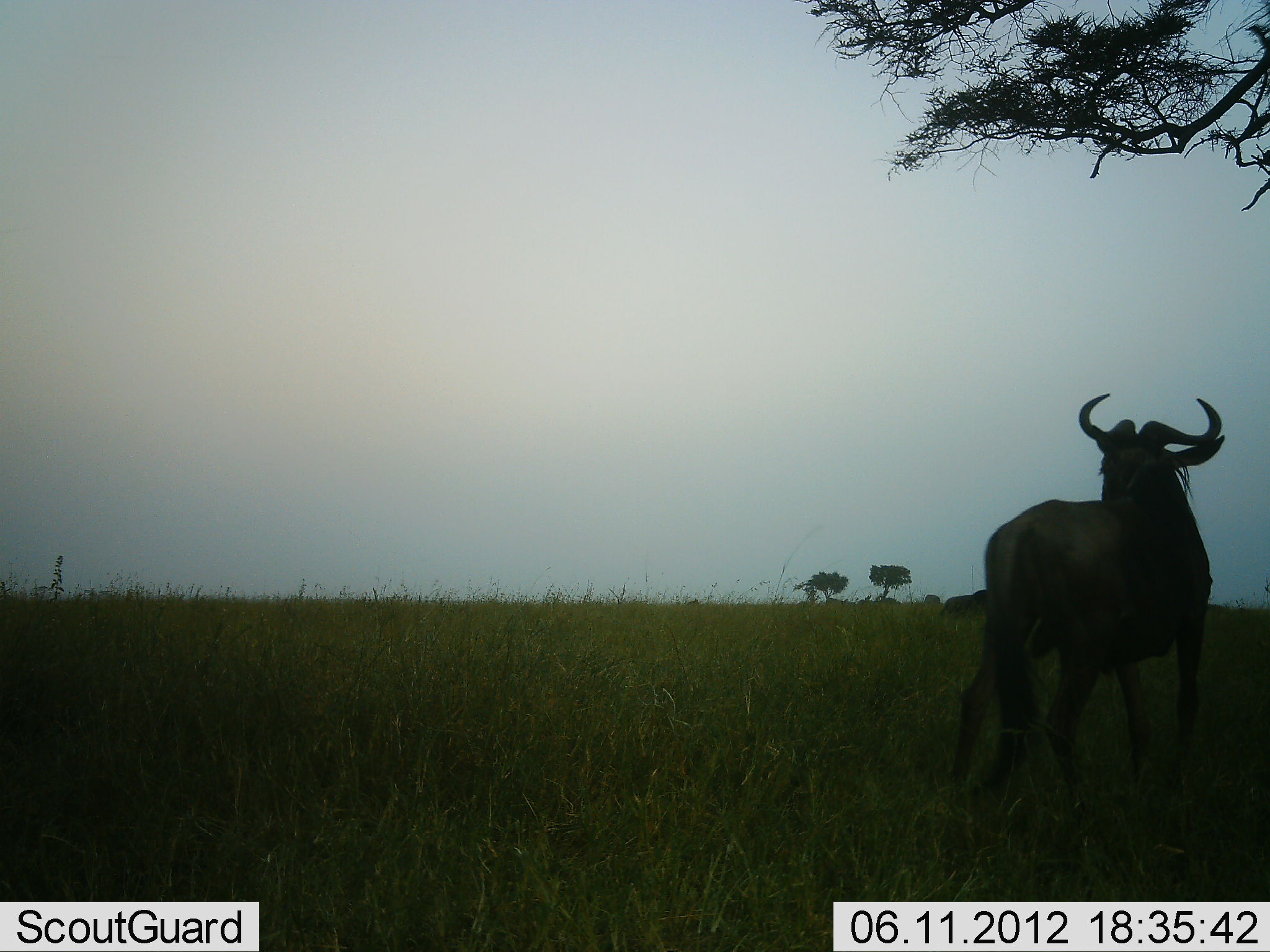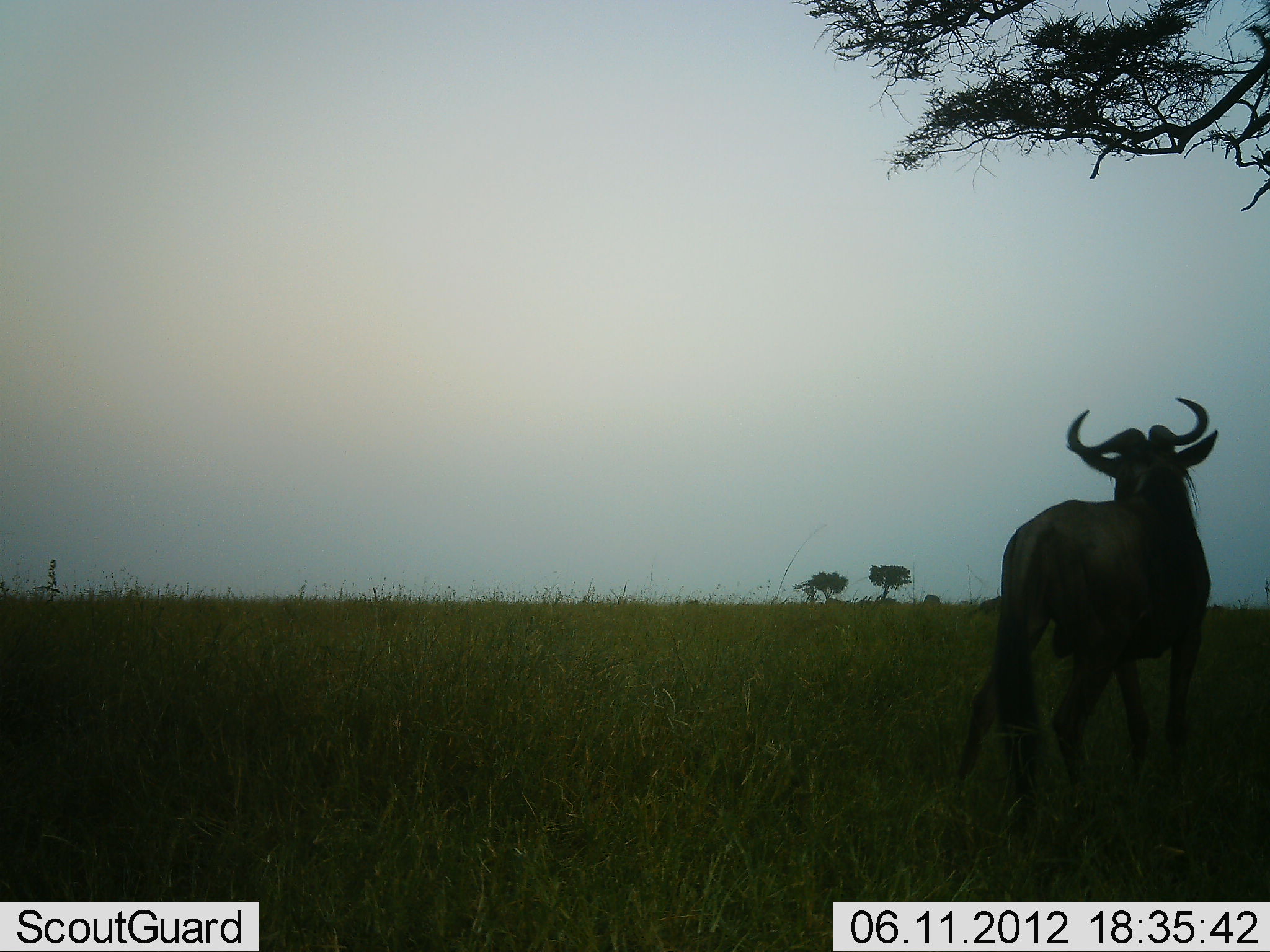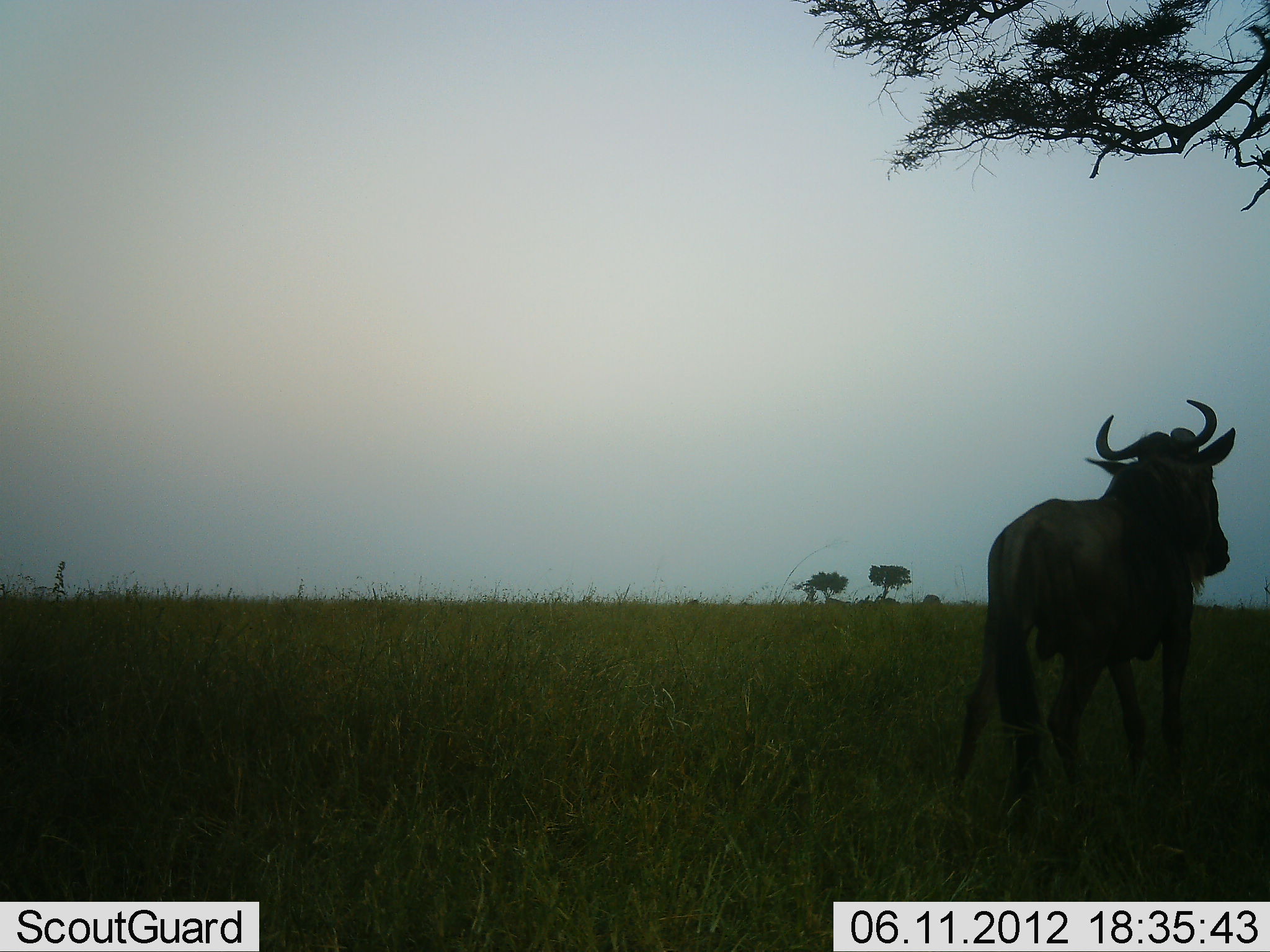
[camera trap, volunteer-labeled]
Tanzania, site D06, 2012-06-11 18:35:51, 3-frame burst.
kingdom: Animalia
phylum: Chordata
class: Mammalia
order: Artiodactyla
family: Bovidae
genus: Connochaetes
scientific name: Connochaetes taurinus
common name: blue wildebeest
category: wildebeest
Wildebeest (blue wildebeest) (Connochaetes taurinus), count 1. Behavior (volunteer vote fractions): standing 90%, resting 0%, moving 10%, interacting 0%. Young present (vote fraction): 0%. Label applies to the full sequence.